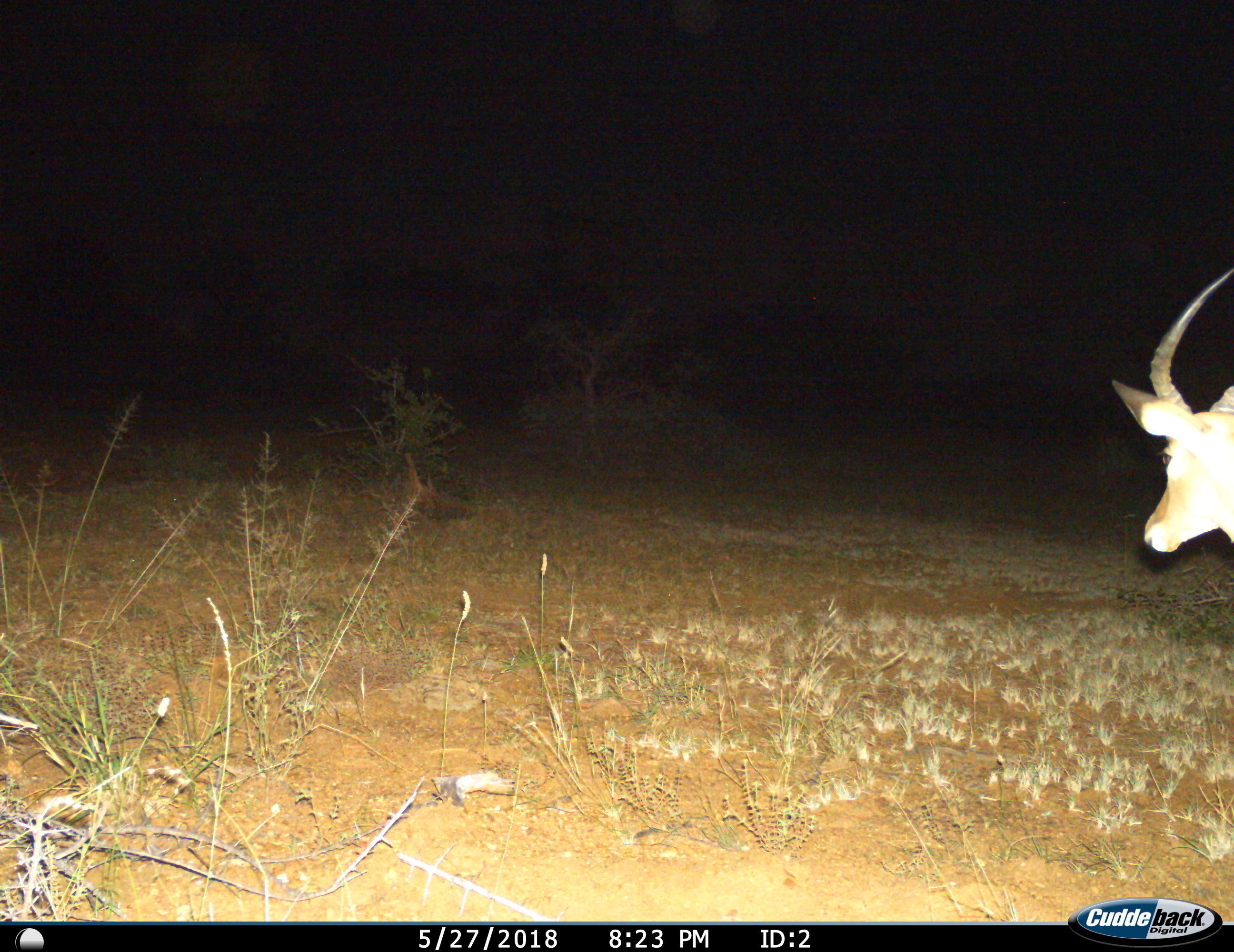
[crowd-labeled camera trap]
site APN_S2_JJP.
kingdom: Animalia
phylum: Chordata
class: Mammalia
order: Artiodactyla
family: Bovidae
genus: Aepyceros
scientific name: Aepyceros melampus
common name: impala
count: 1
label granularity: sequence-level